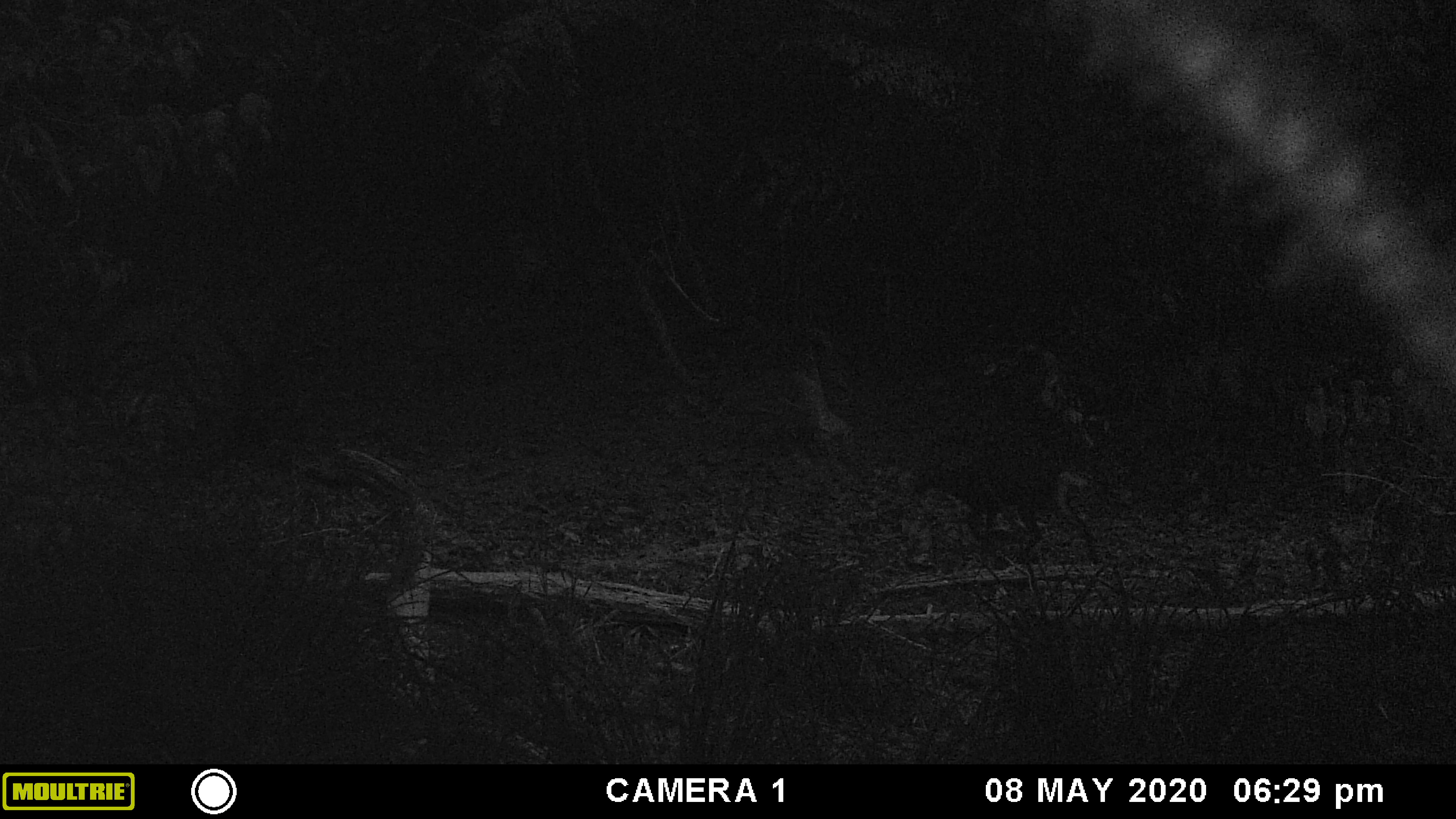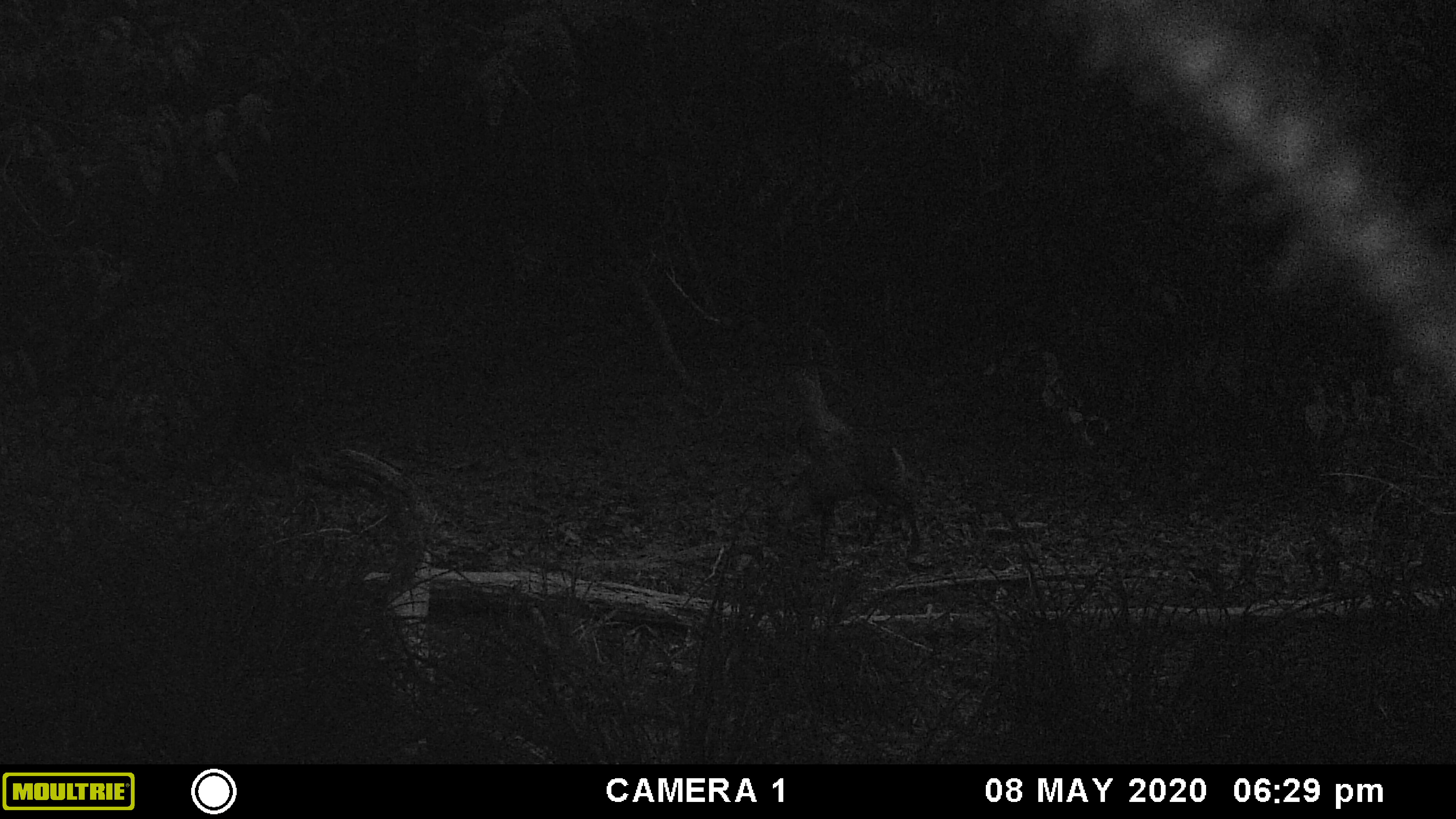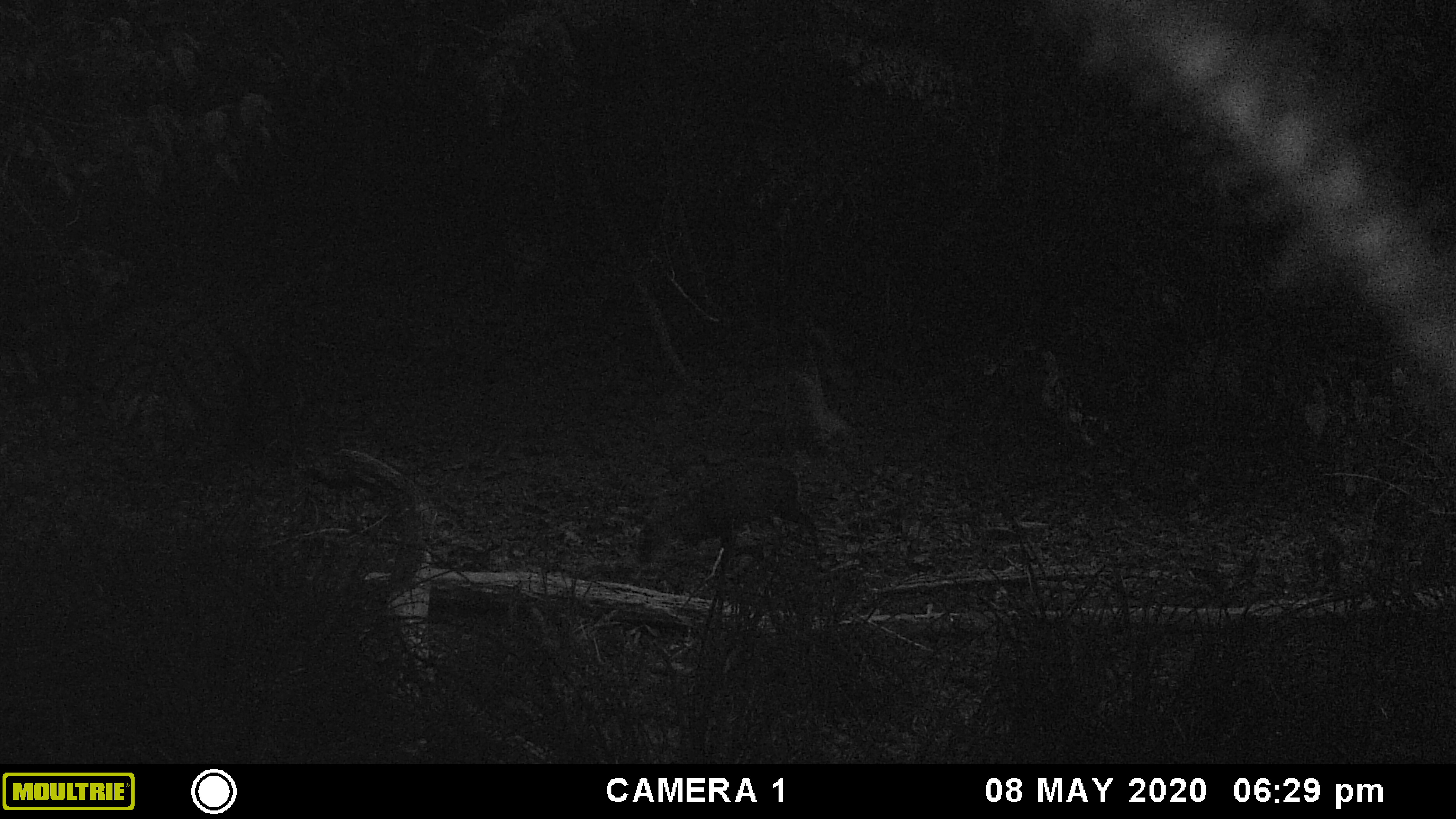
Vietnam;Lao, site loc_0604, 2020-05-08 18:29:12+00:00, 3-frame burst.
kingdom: Animalia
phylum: Chordata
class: Mammalia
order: Artiodactyla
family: Cervidae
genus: Muntiacus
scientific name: Muntiacus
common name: muntjacs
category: unidentified muntjac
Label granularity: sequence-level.